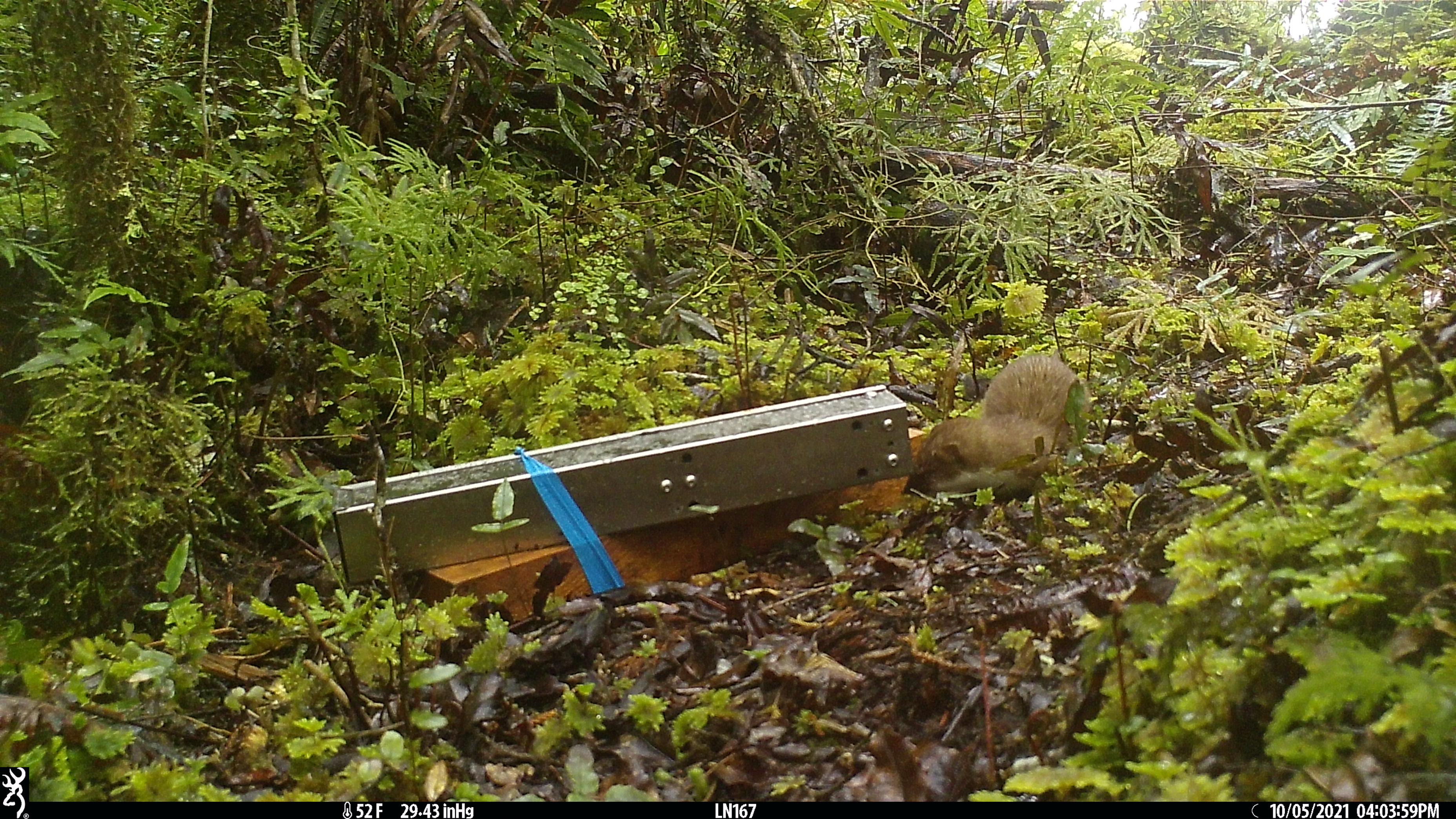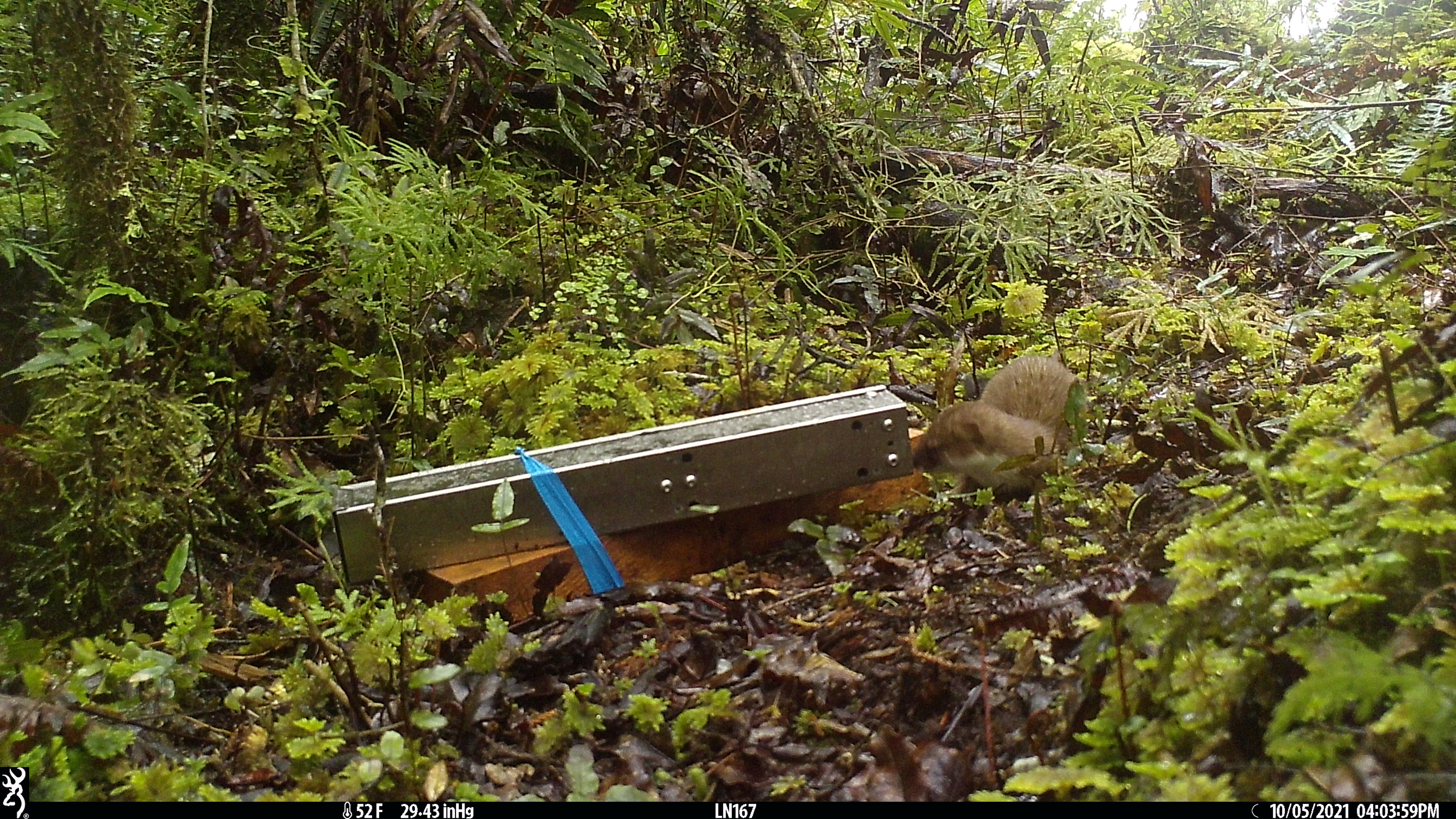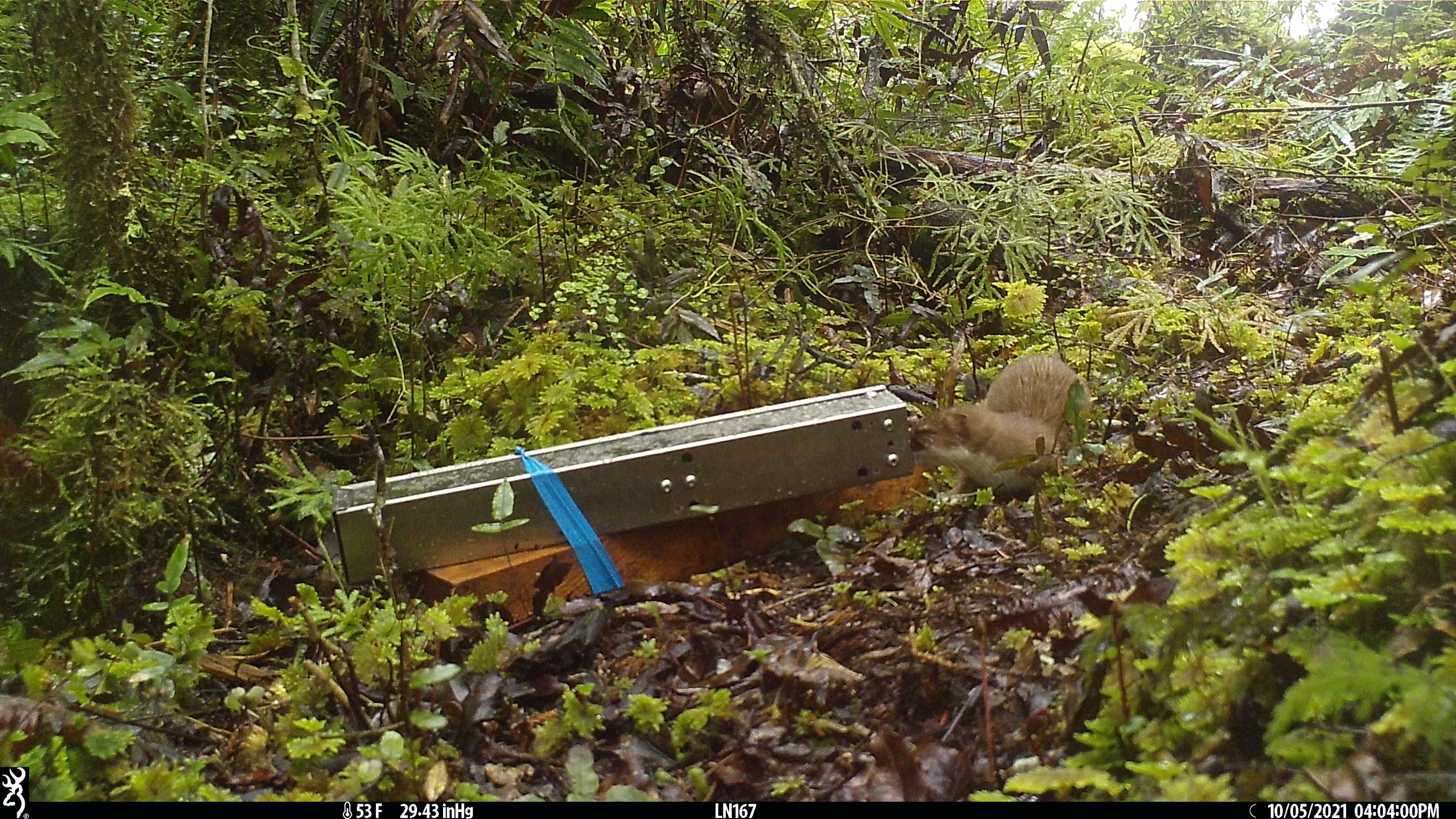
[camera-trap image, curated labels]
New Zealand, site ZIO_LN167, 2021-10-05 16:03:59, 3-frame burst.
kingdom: Animalia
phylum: Chordata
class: Mammalia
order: Carnivora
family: Mustelidae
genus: Mustela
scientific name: Mustela erminea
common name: stoat